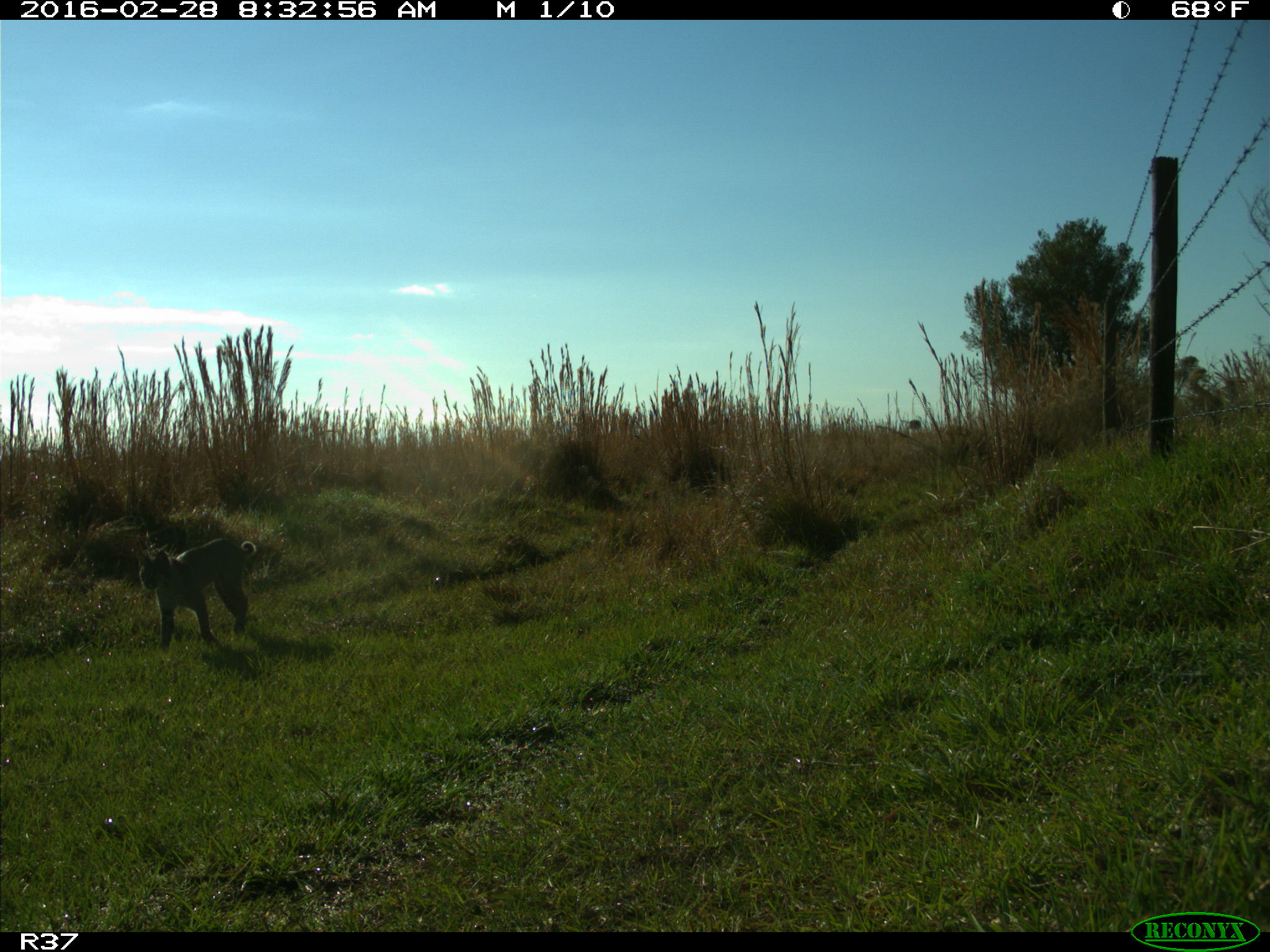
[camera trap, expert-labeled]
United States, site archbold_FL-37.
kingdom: Animalia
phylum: Chordata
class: Mammalia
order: Carnivora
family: Felidae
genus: Lynx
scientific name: Lynx rufus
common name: bobcat